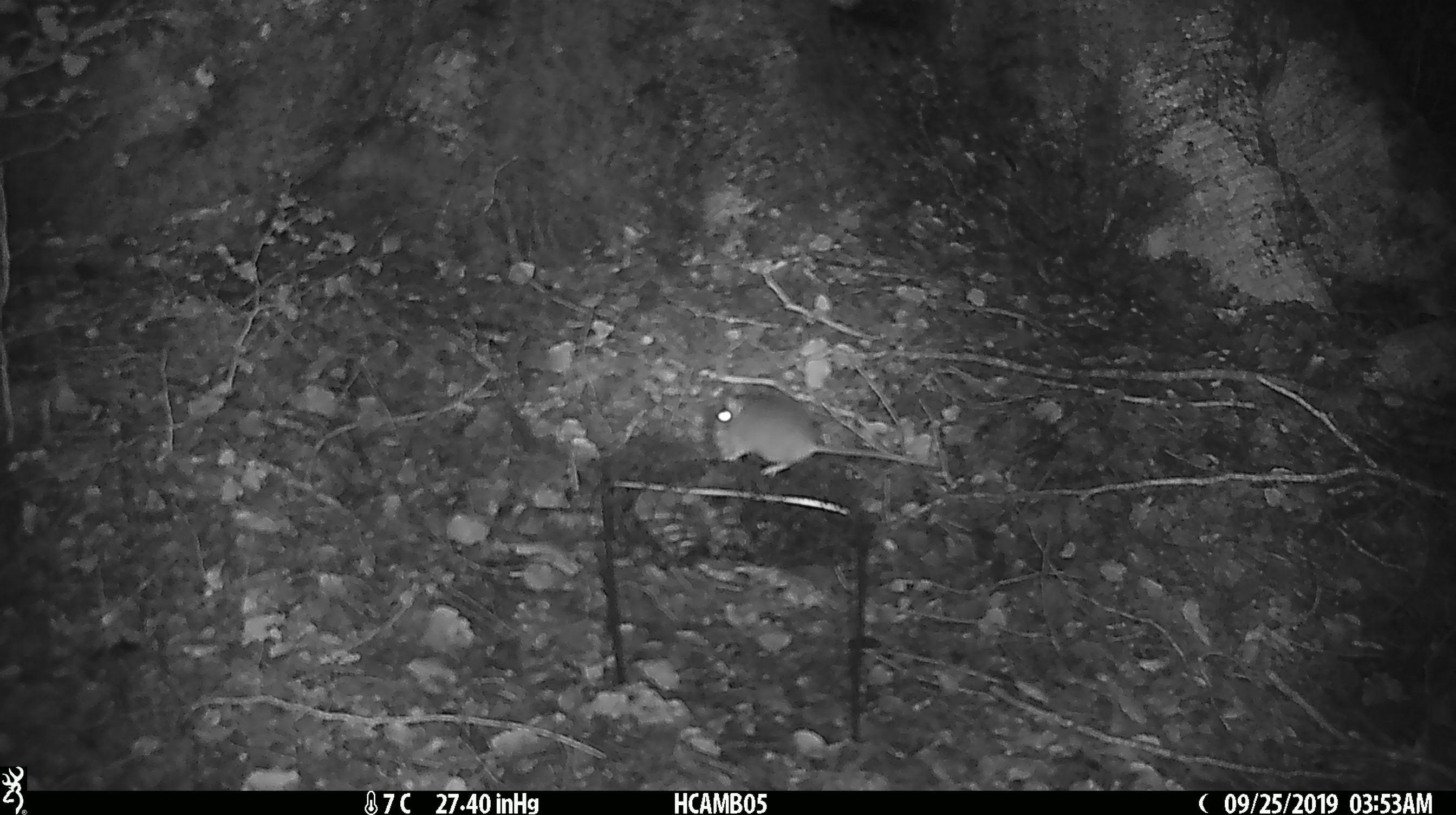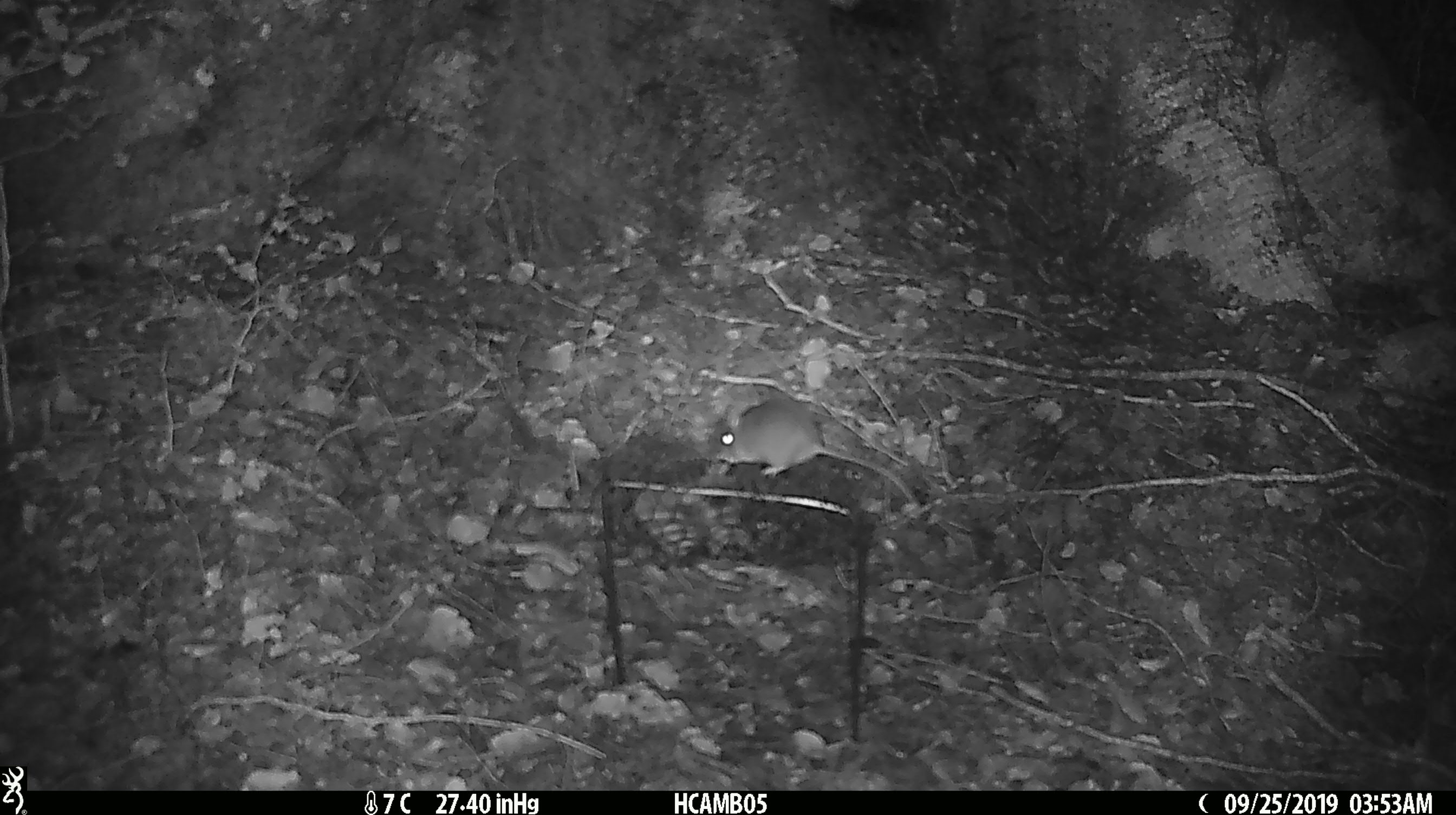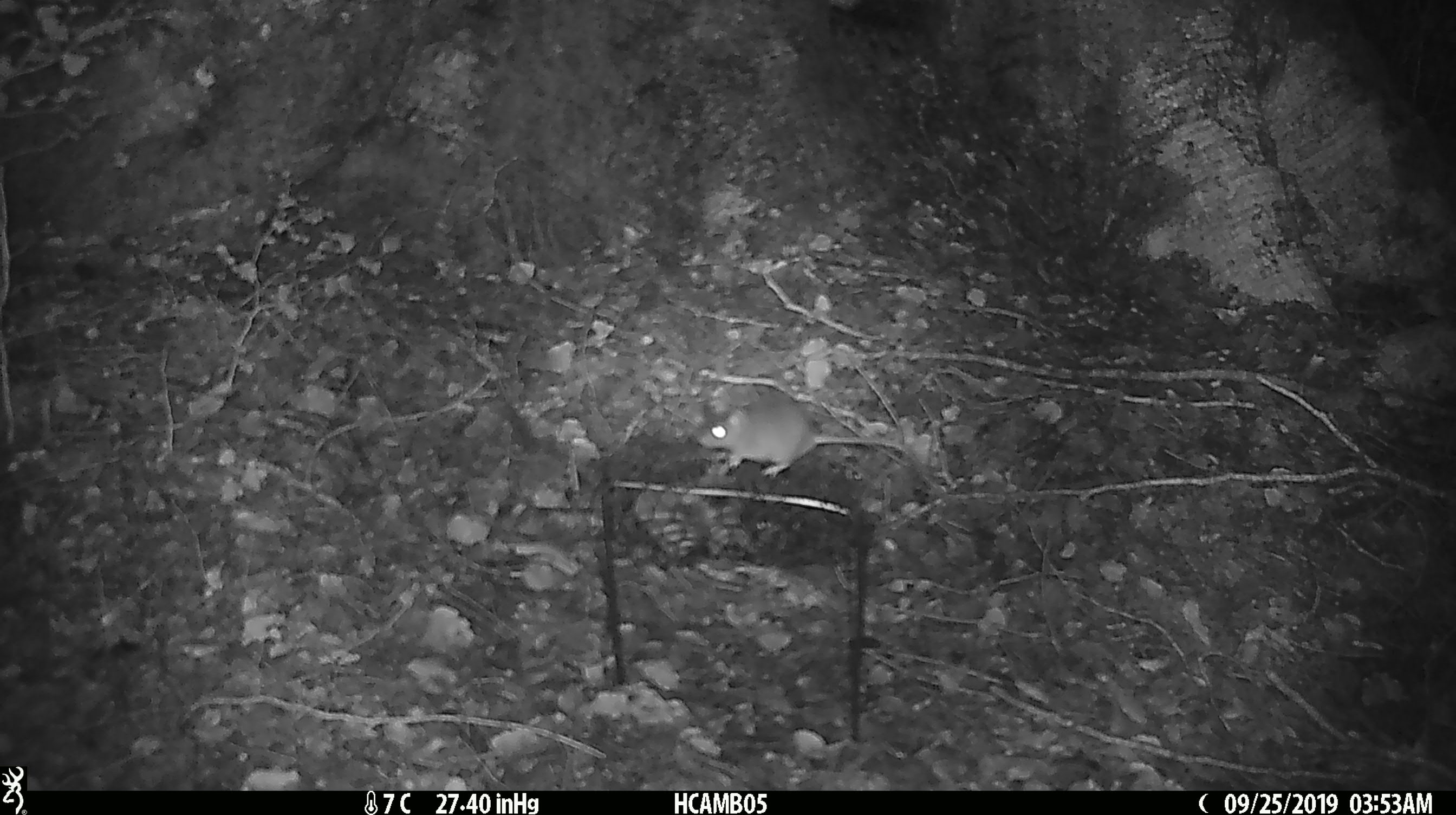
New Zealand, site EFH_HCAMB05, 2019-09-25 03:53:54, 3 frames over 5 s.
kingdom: Animalia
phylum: Chordata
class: Mammalia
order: Rodentia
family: Muridae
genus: Mus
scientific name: Mus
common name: mouse